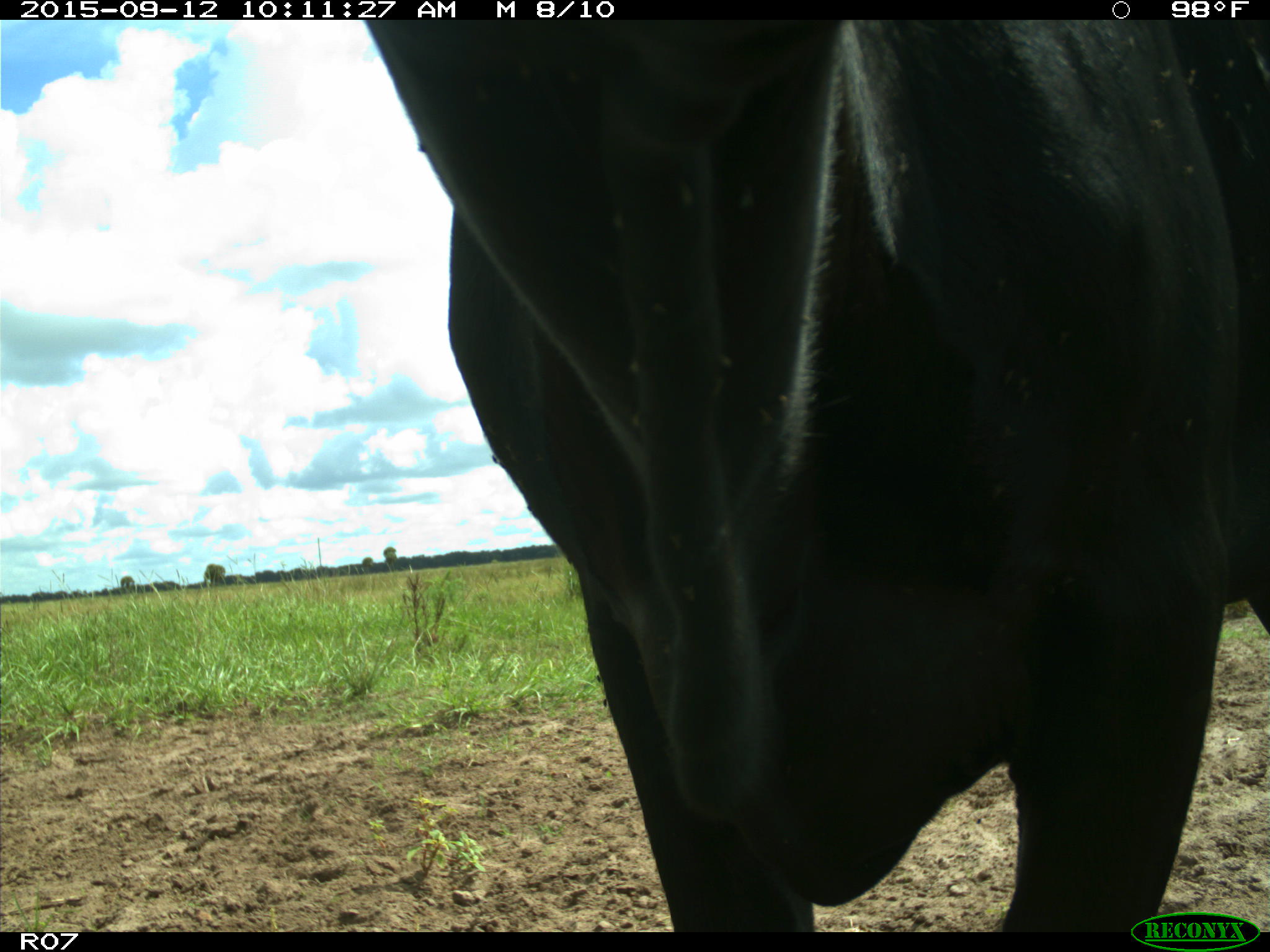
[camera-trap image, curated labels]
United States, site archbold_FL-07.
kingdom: Animalia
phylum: Chordata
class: Mammalia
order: Artiodactyla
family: Bovidae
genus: Bos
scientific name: Bos taurus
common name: domestic cow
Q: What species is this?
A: Bos taurus (domestic cow).